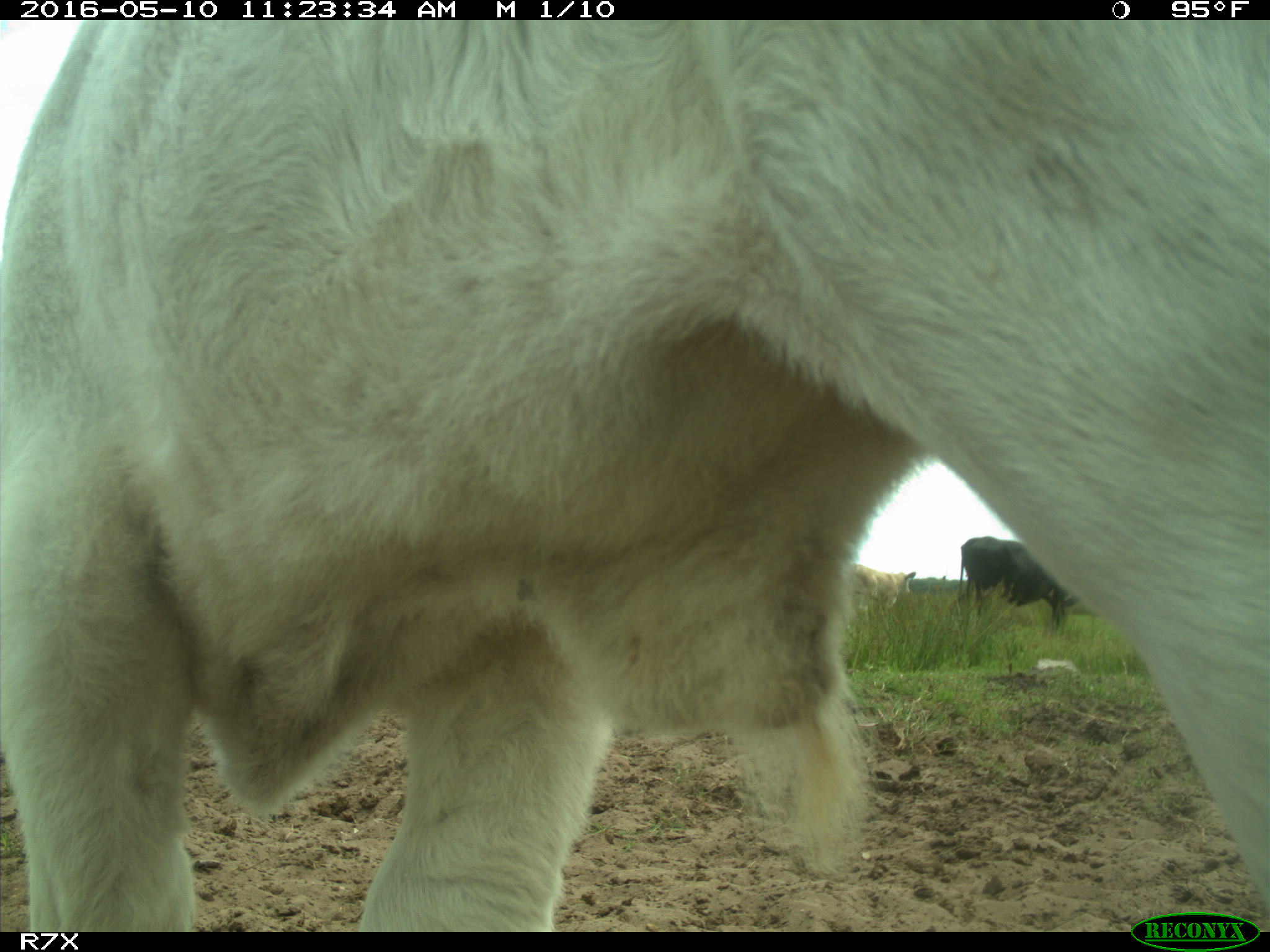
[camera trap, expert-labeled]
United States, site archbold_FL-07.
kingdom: Animalia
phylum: Chordata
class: Mammalia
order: Artiodactyla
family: Bovidae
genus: Bos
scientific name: Bos taurus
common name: domestic cow